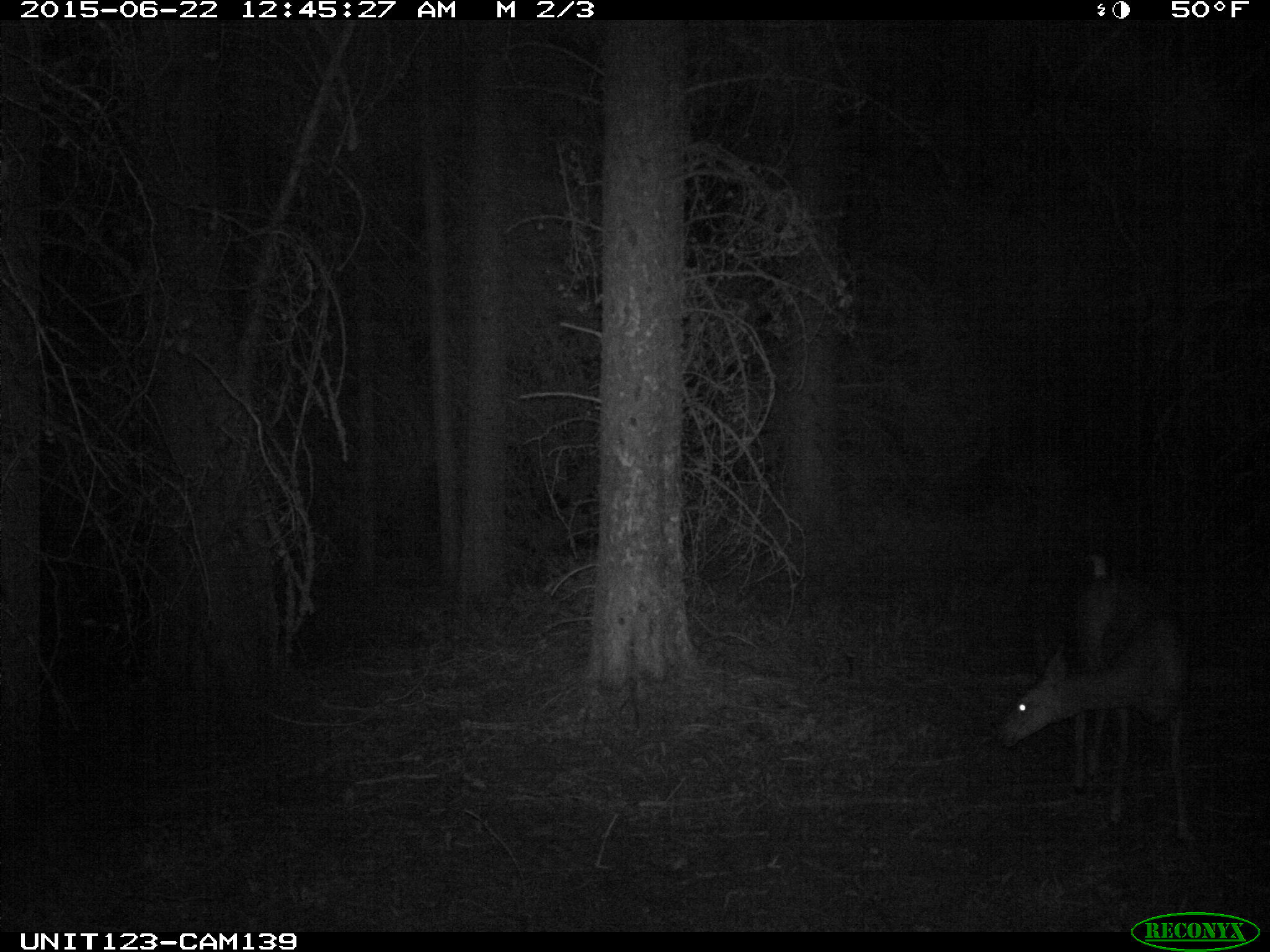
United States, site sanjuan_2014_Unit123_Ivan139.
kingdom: Animalia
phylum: Chordata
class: Mammalia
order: Artiodactyla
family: Cervidae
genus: Odocoileus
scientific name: Odocoileus hemionus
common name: mule deer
Odocoileus hemionus (mule deer).